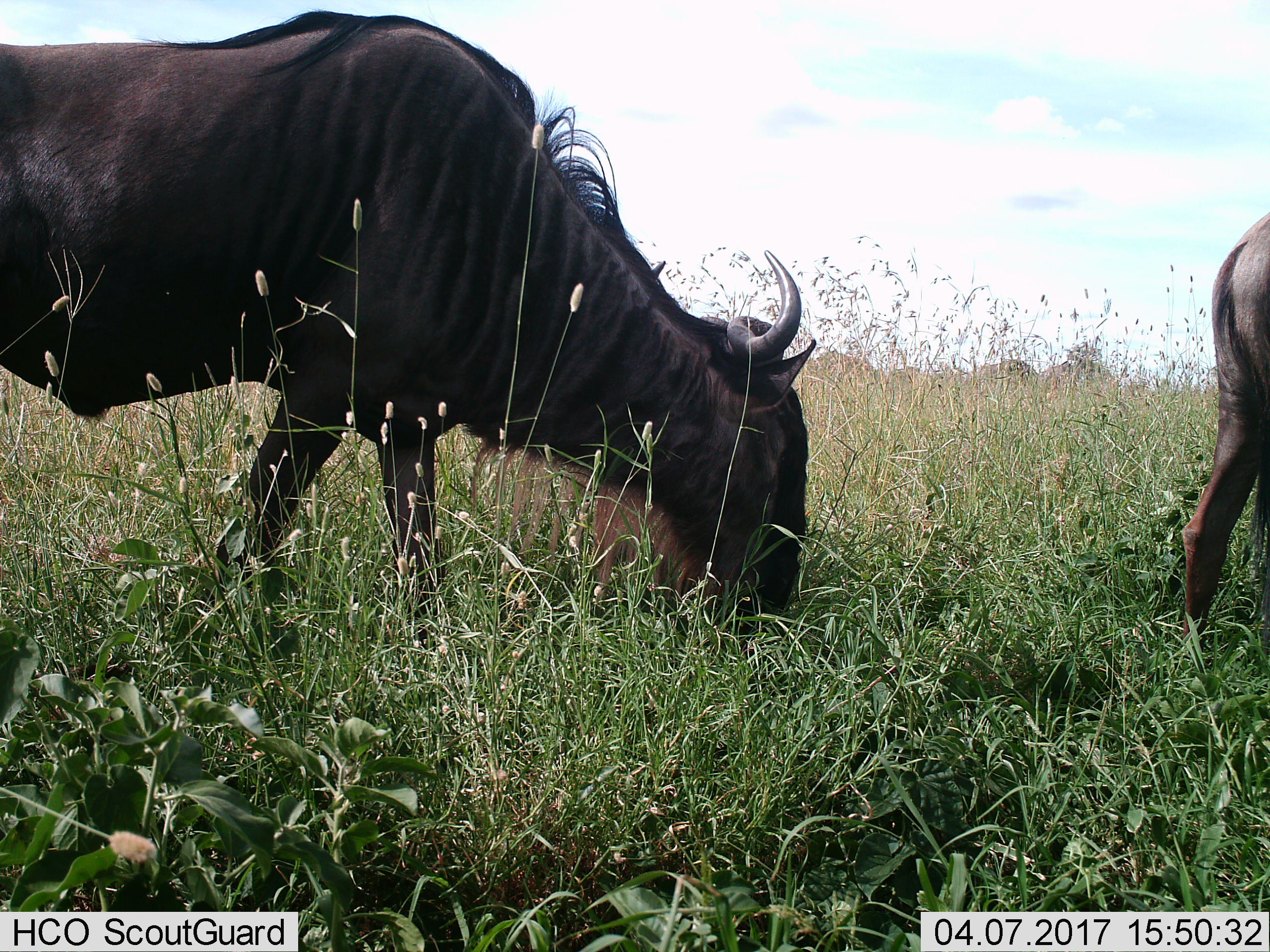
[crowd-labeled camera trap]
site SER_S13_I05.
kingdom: Animalia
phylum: Chordata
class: Mammalia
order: Artiodactyla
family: Bovidae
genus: Connochaetes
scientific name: Connochaetes taurinus taurinus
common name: blue wildebeest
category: wildebeestblue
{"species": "wildebeestblue (blue wildebeest) (Connochaetes taurinus taurinus)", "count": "2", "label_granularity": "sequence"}